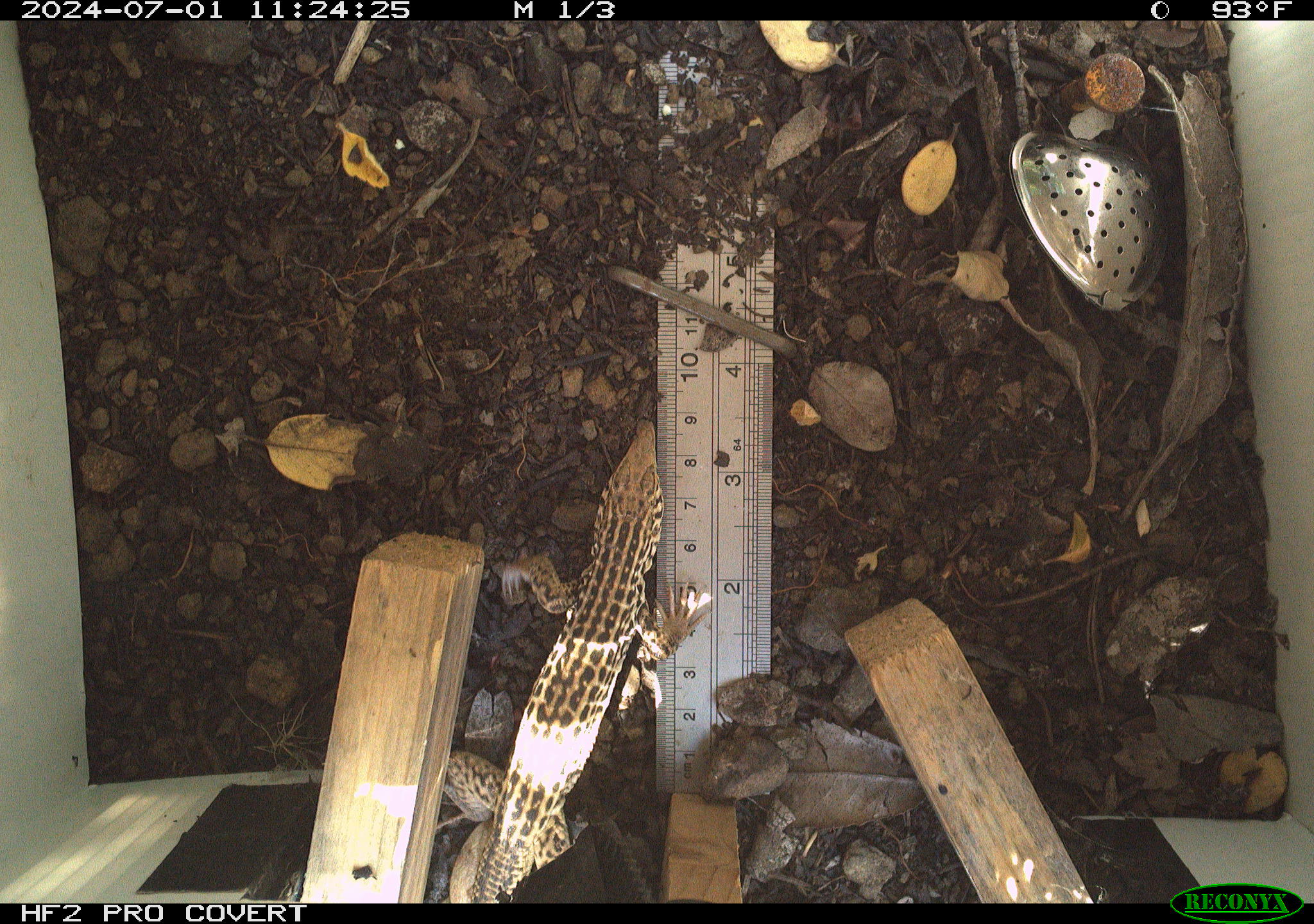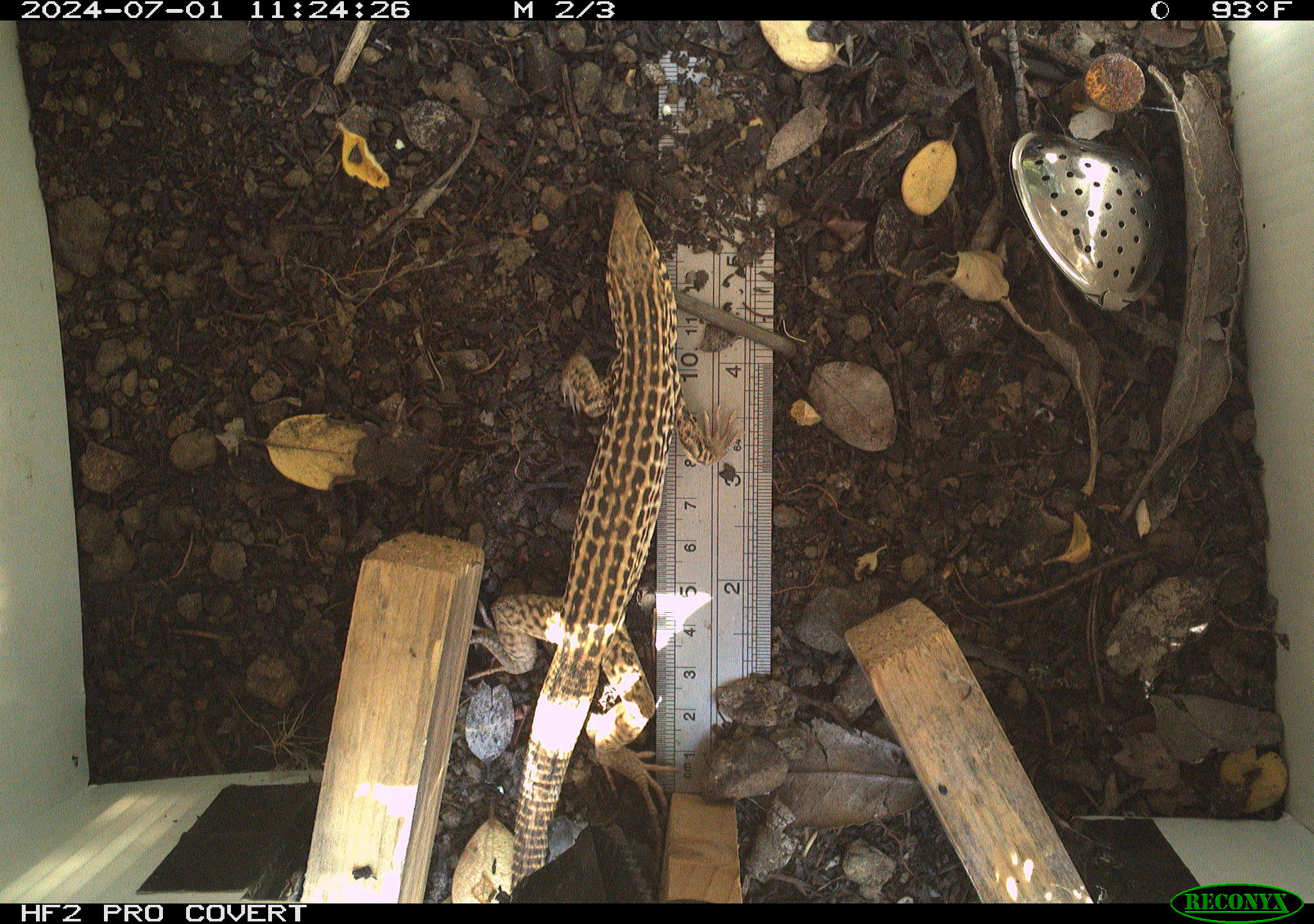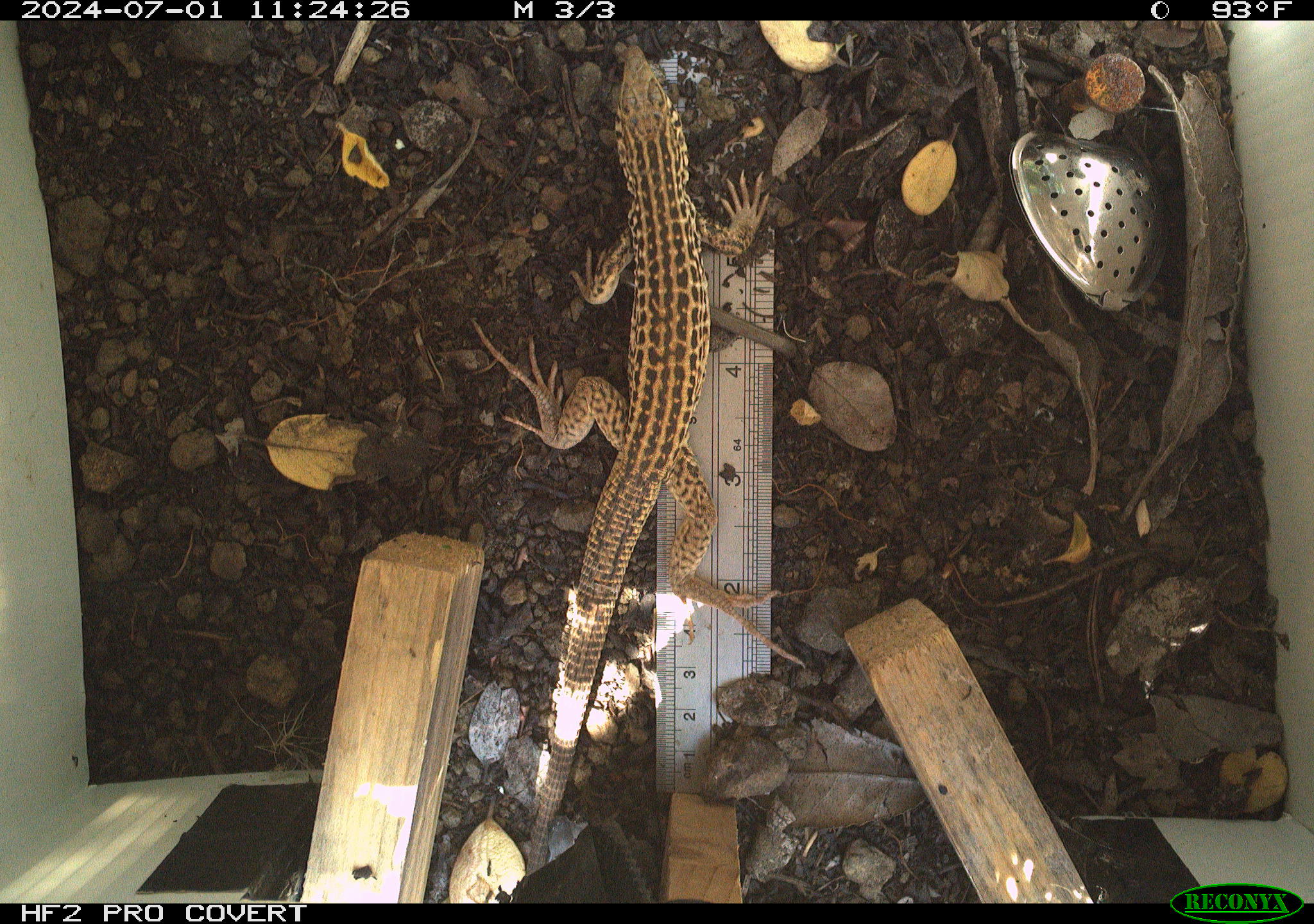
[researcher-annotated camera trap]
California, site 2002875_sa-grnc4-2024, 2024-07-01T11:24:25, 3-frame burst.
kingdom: Animalia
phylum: Chordata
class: Reptilia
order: Squamata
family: Teiidae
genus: Aspidoscelis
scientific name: Aspidoscelis tigris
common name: western whiptail